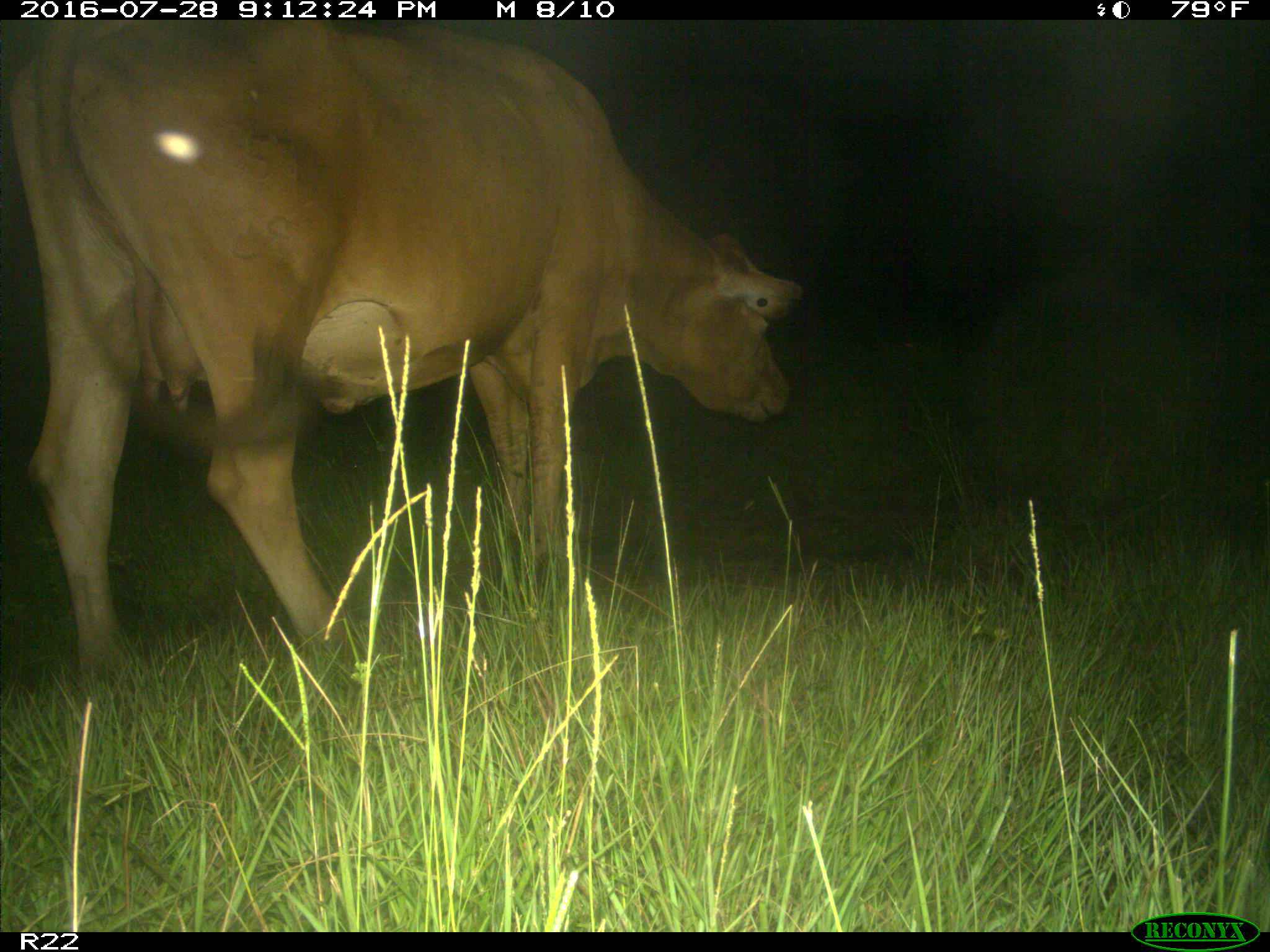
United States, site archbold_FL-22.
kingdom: Animalia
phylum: Chordata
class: Mammalia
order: Artiodactyla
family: Bovidae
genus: Bos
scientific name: Bos taurus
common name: domestic cow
Bos taurus (domestic cow).